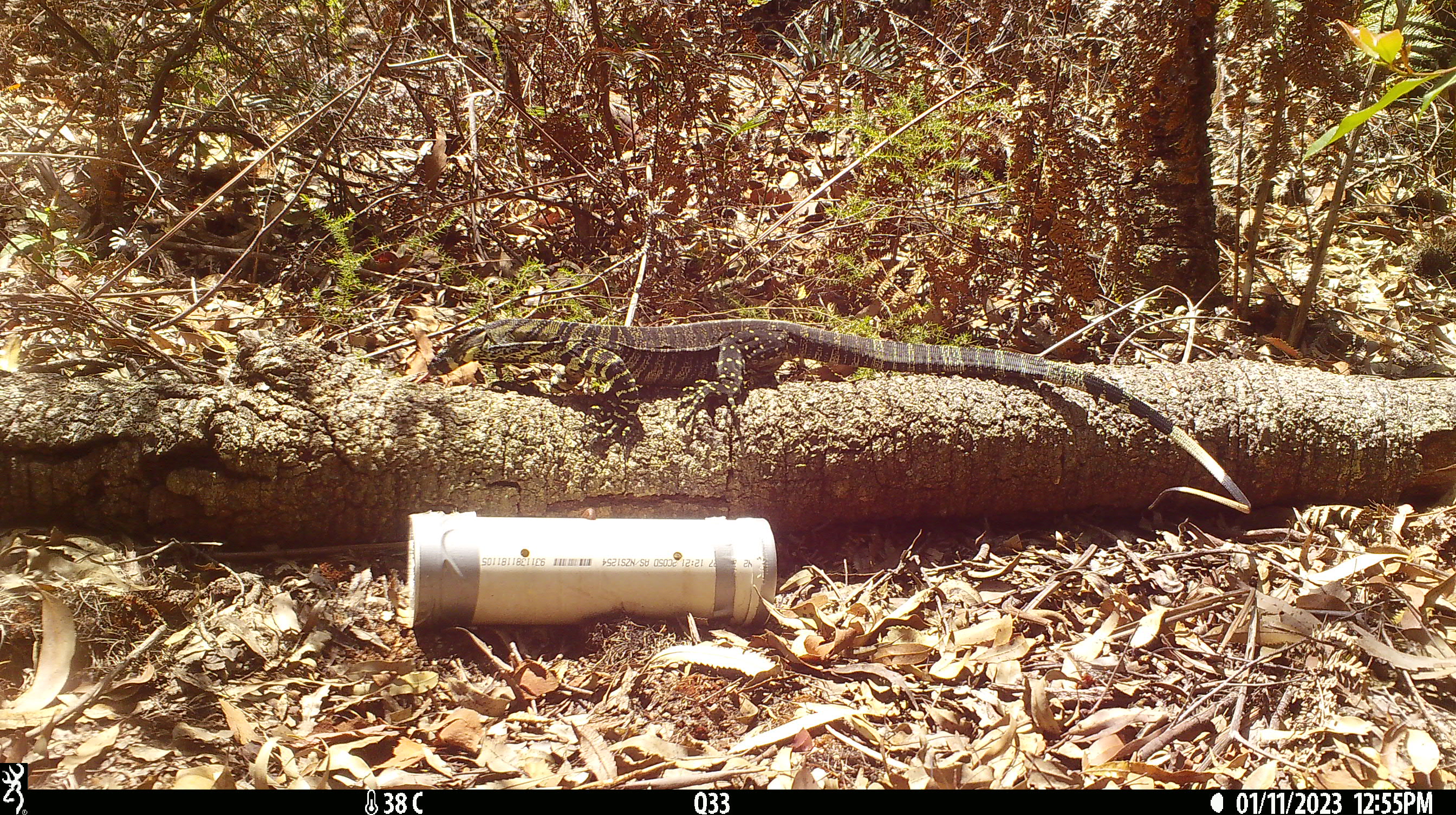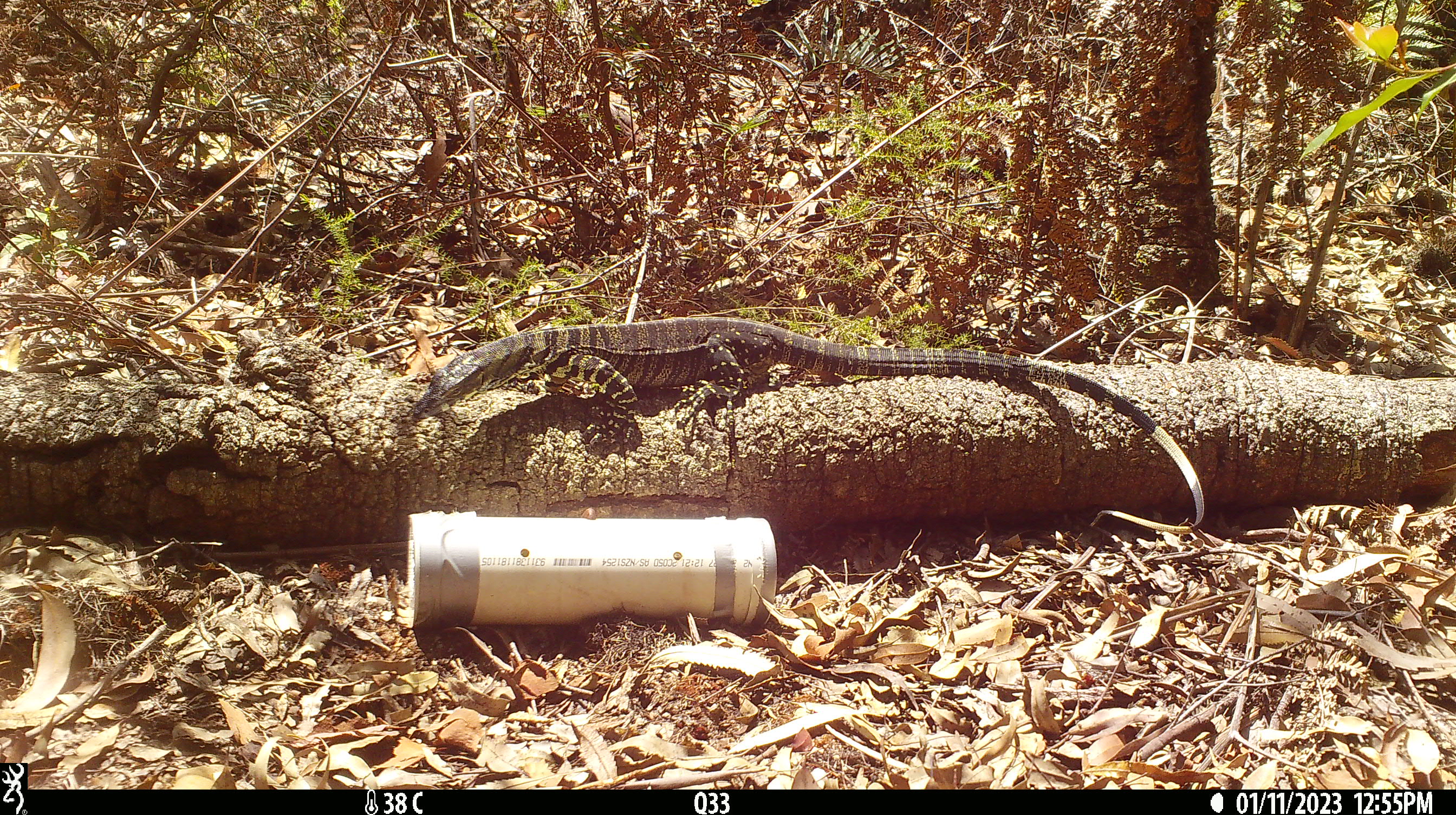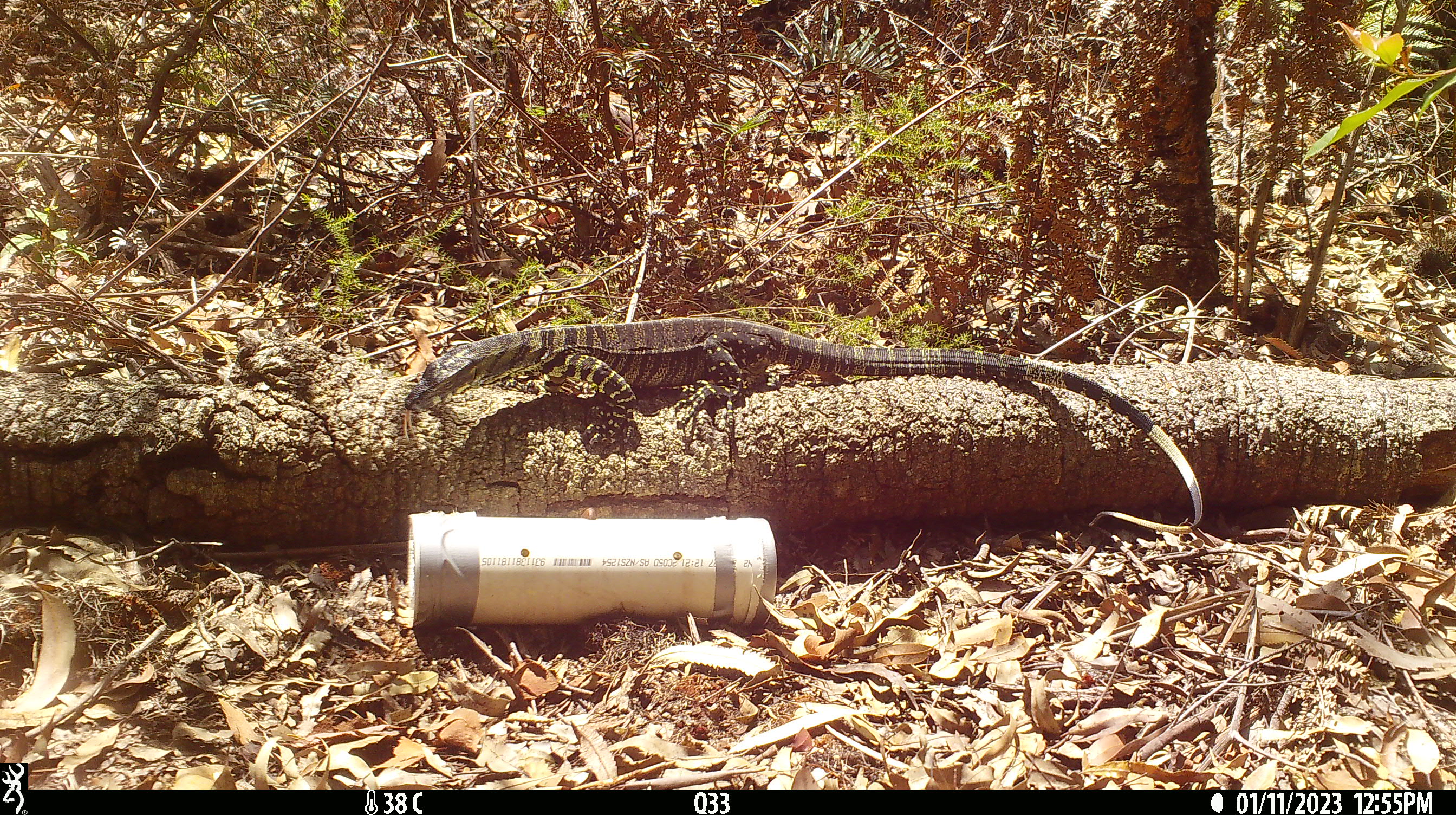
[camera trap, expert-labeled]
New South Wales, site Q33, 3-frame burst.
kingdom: Animalia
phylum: Chordata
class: Reptilia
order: Squamata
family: Varanidae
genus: Varanus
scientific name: Varanus varius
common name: lace monitor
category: goanna